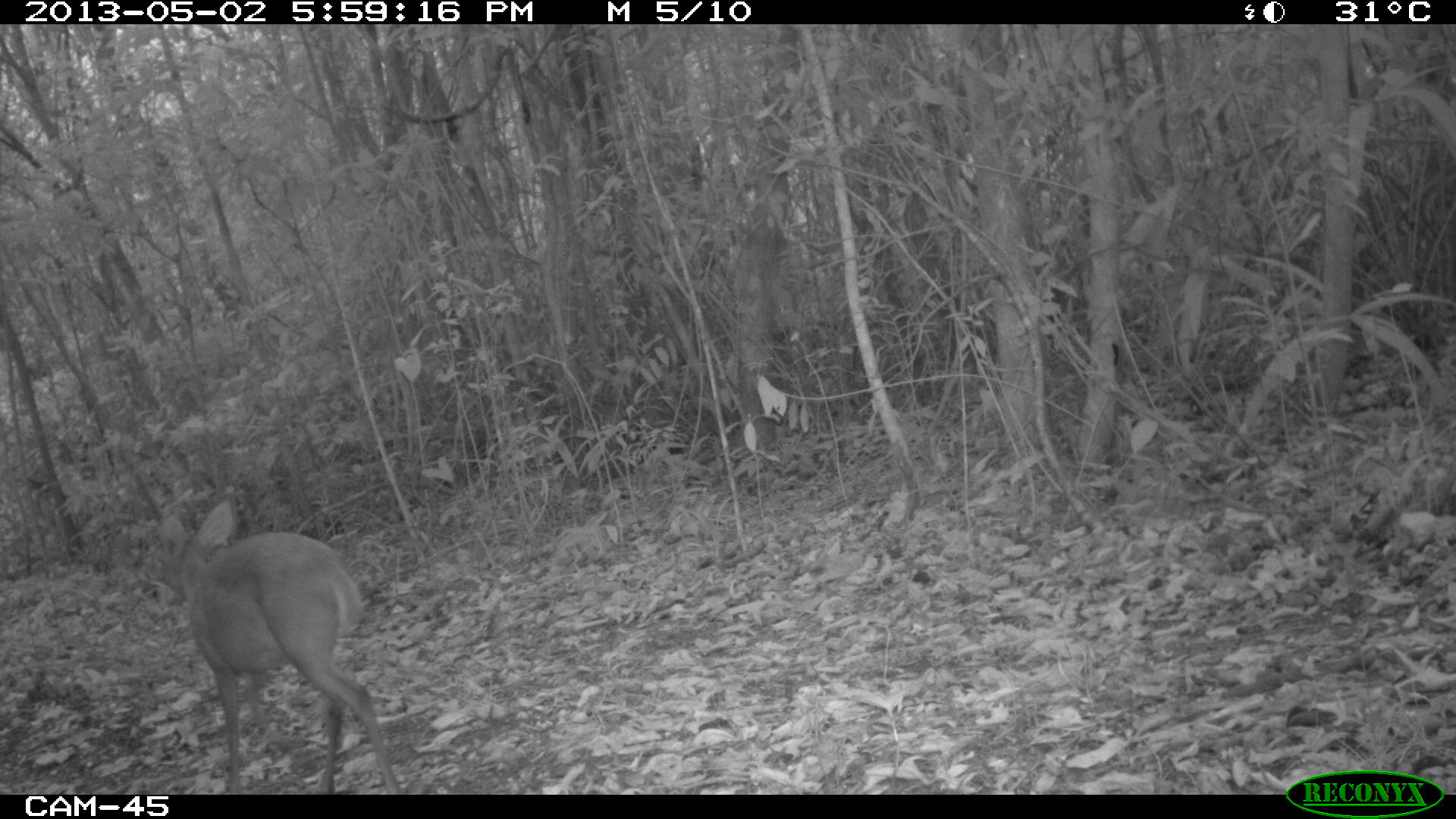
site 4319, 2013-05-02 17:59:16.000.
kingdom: Animalia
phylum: Chordata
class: Mammalia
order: Artiodactyla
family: Cervidae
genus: Mazama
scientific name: Mazama temama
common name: central american red brocket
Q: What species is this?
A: Mazama temama (central american red brocket).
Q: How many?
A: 1.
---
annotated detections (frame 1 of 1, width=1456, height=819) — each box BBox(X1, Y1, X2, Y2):
mazama temama: BBox(152, 495, 401, 795)